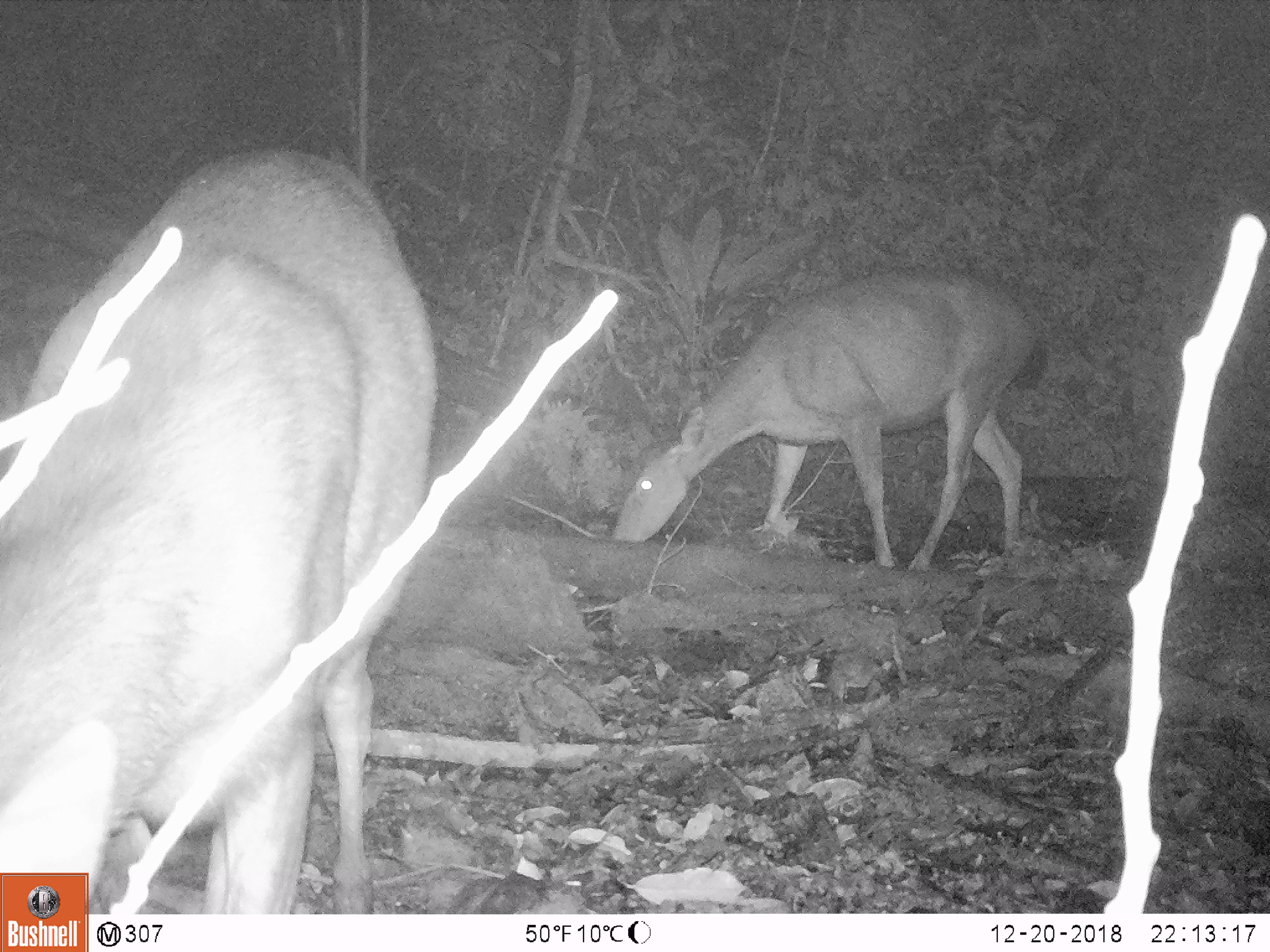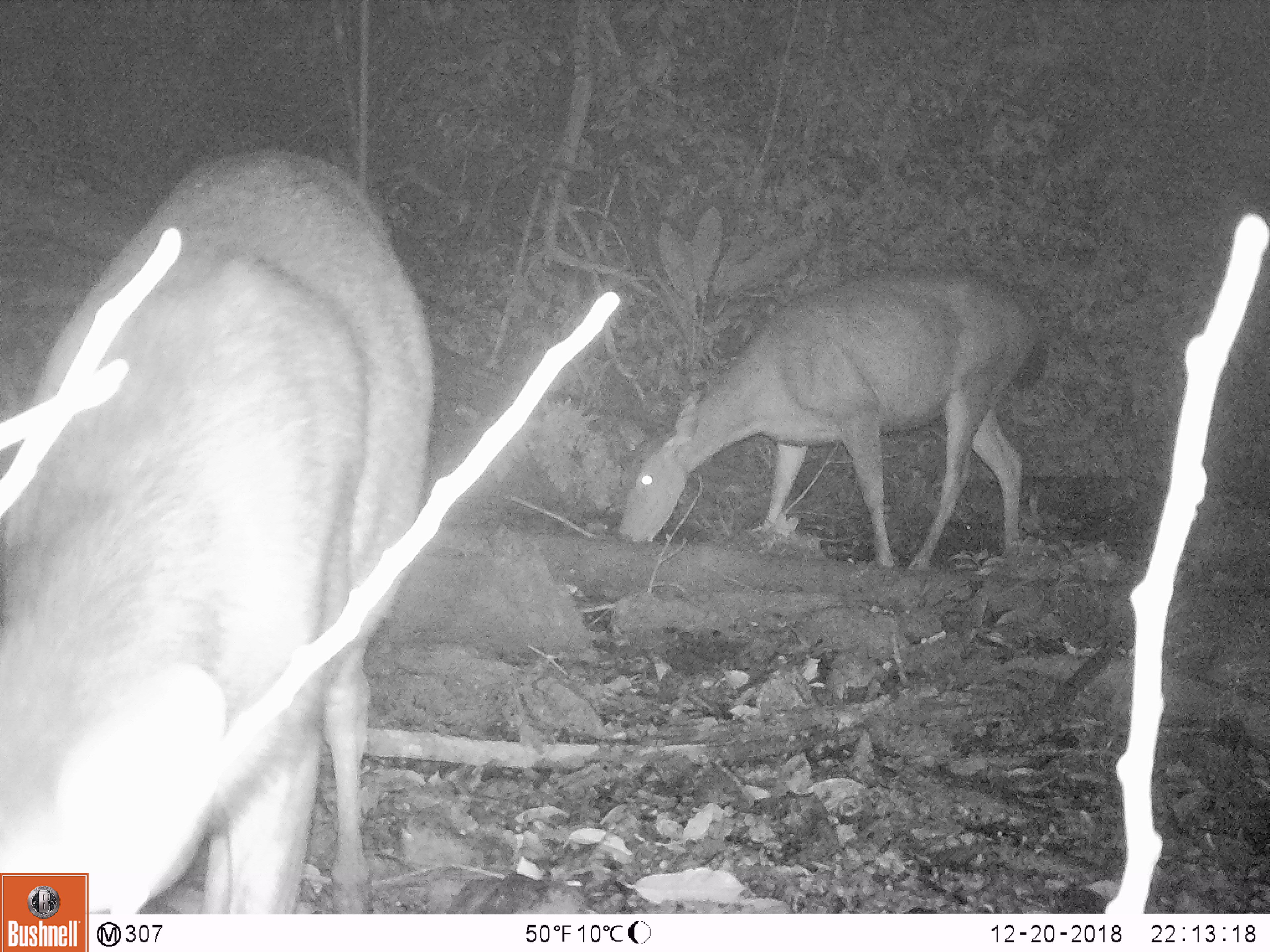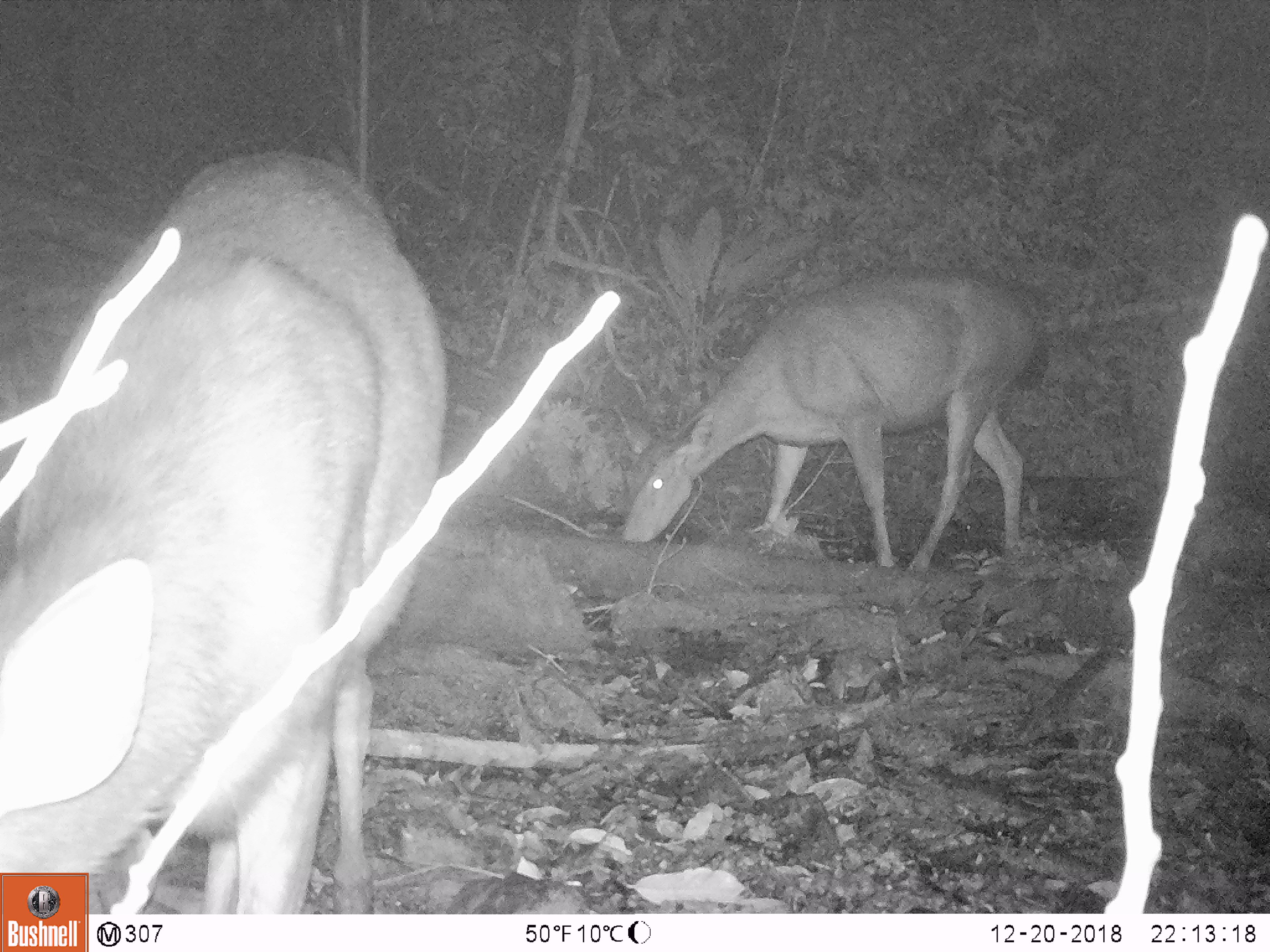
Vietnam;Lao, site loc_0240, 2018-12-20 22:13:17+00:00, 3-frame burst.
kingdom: Animalia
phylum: Chordata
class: Mammalia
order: Artiodactyla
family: Cervidae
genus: Rusa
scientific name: Rusa unicolor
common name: sambar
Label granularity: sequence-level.